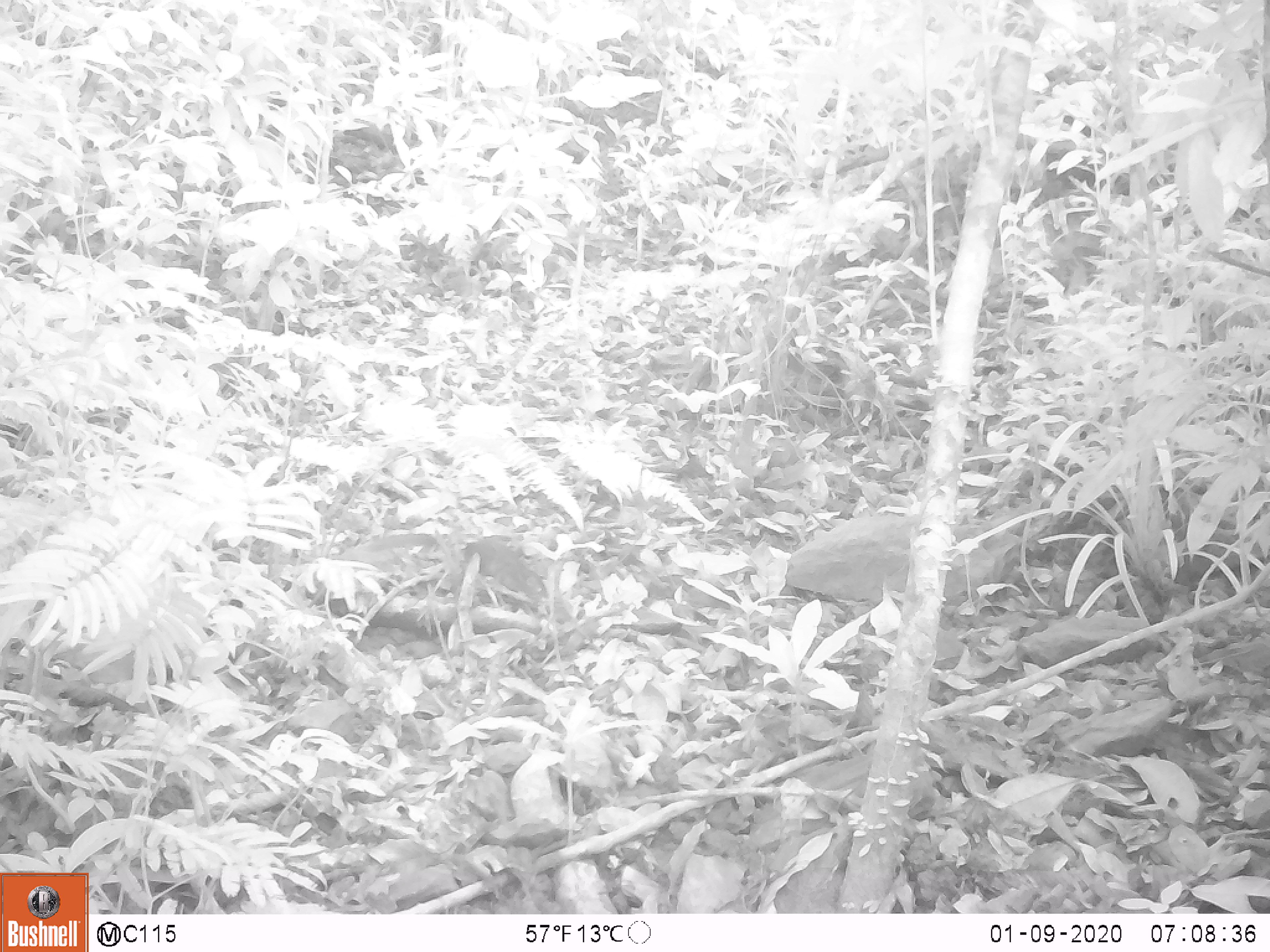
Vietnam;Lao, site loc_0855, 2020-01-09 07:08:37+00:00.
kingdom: Animalia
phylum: Chordata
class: Mammalia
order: Rodentia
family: Sciuridae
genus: Dremomys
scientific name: Dremomys rufigenis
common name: red-cheeked squirrel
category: red cheeked squirrel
Red cheeked squirrel (red-cheeked squirrel) (Dremomys rufigenis). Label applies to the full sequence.